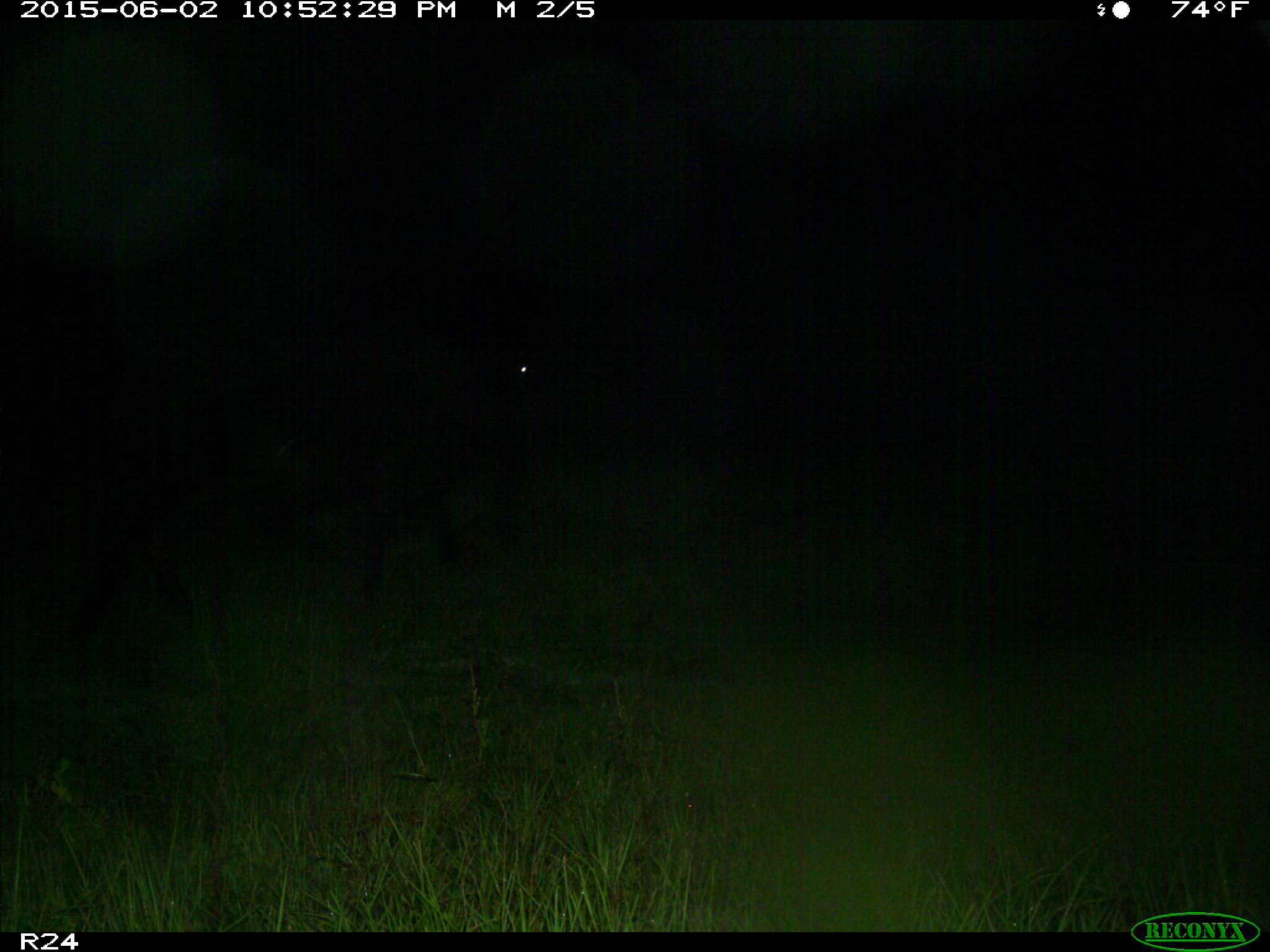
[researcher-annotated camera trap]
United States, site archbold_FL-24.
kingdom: Animalia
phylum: Chordata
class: Mammalia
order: Artiodactyla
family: Bovidae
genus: Bos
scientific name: Bos taurus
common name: domestic cow